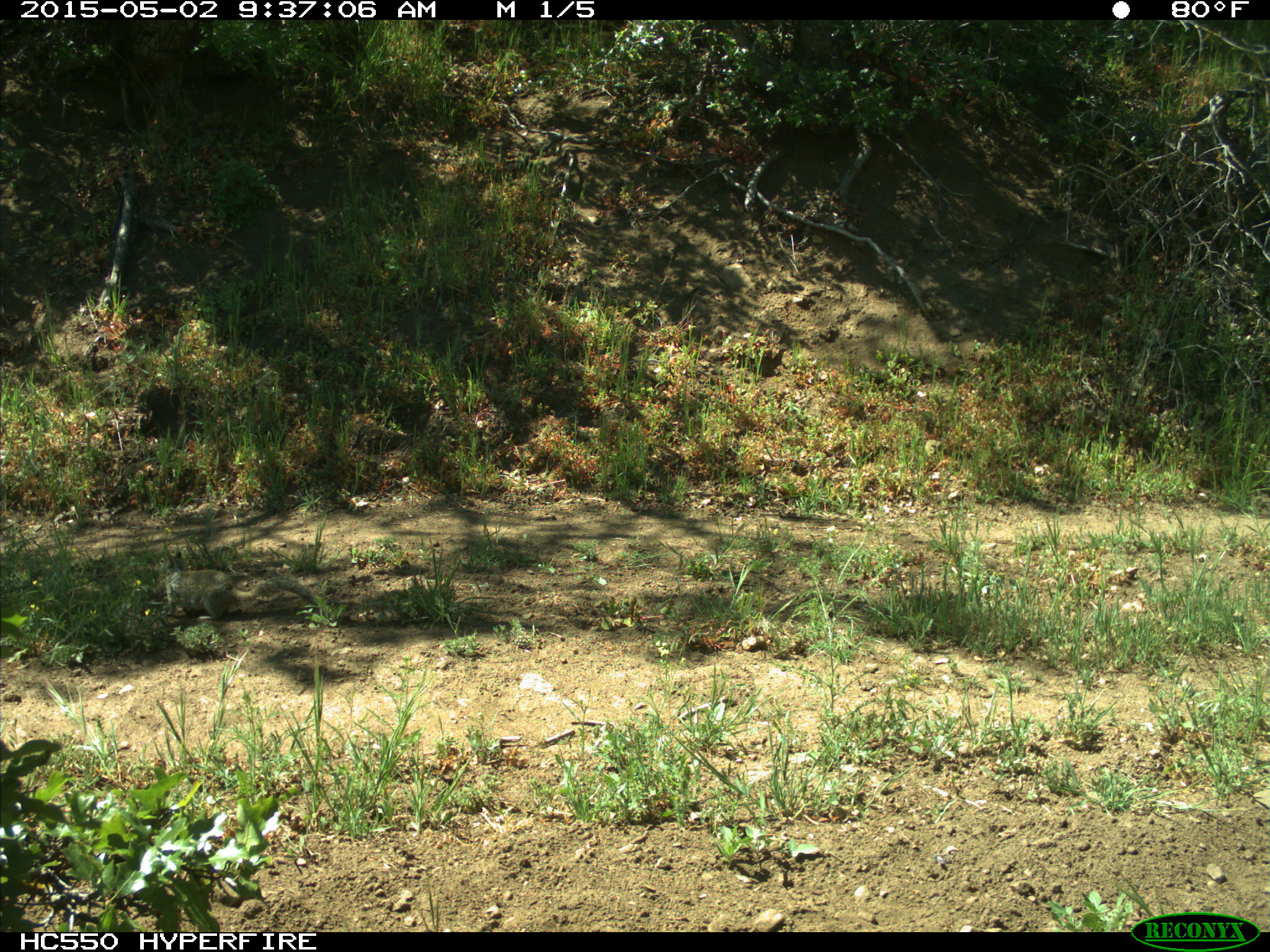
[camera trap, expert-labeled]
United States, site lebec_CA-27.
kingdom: Animalia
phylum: Chordata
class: Mammalia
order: Rodentia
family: Sciuridae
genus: Otospermophilus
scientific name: Otospermophilus beecheyi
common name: california ground squirrel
Otospermophilus beecheyi (california ground squirrel).